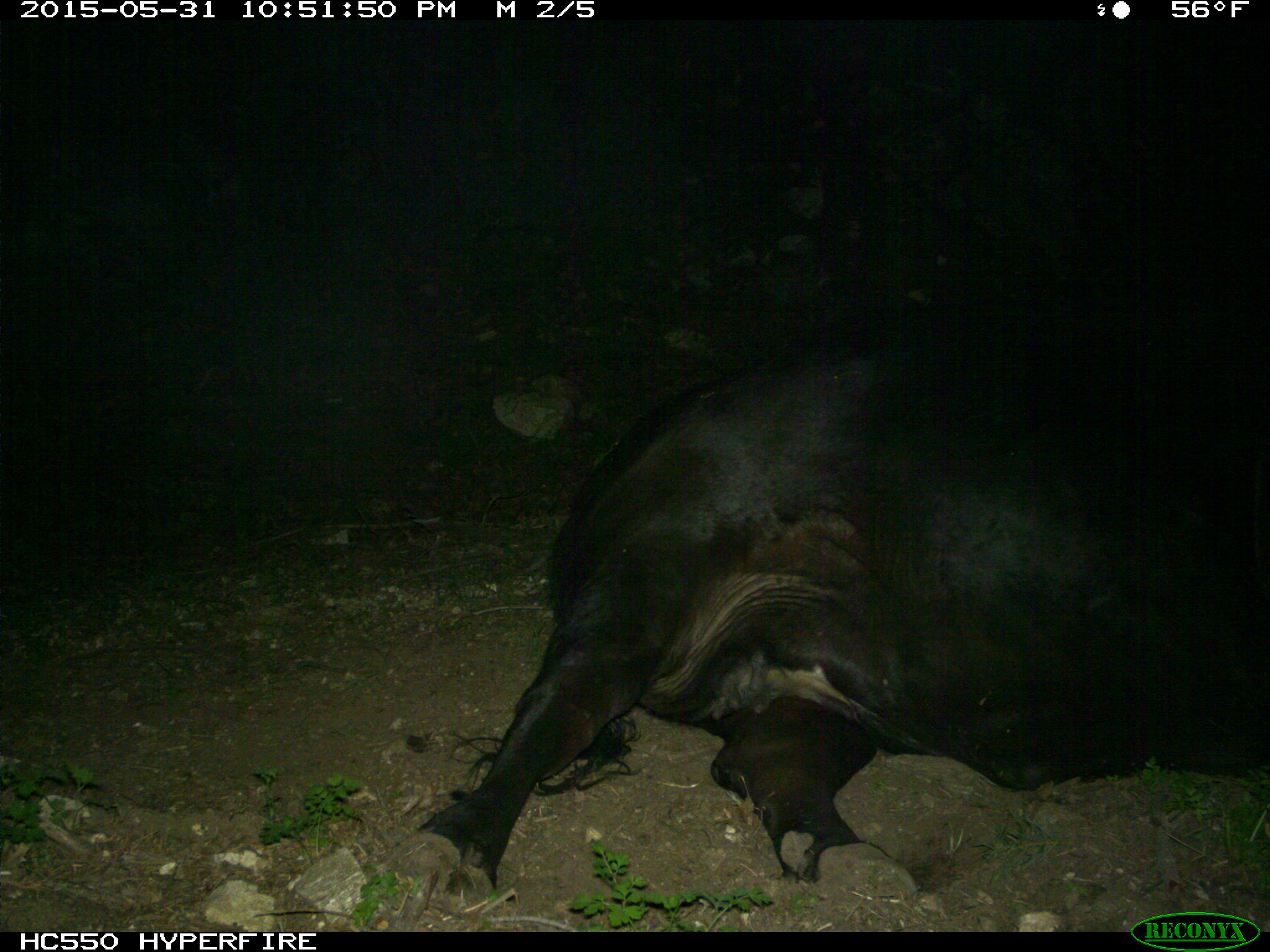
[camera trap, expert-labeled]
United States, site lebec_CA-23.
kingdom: Animalia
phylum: Chordata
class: Mammalia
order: Artiodactyla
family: Bovidae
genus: Bos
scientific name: Bos taurus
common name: domestic cow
Bos taurus (domestic cow).